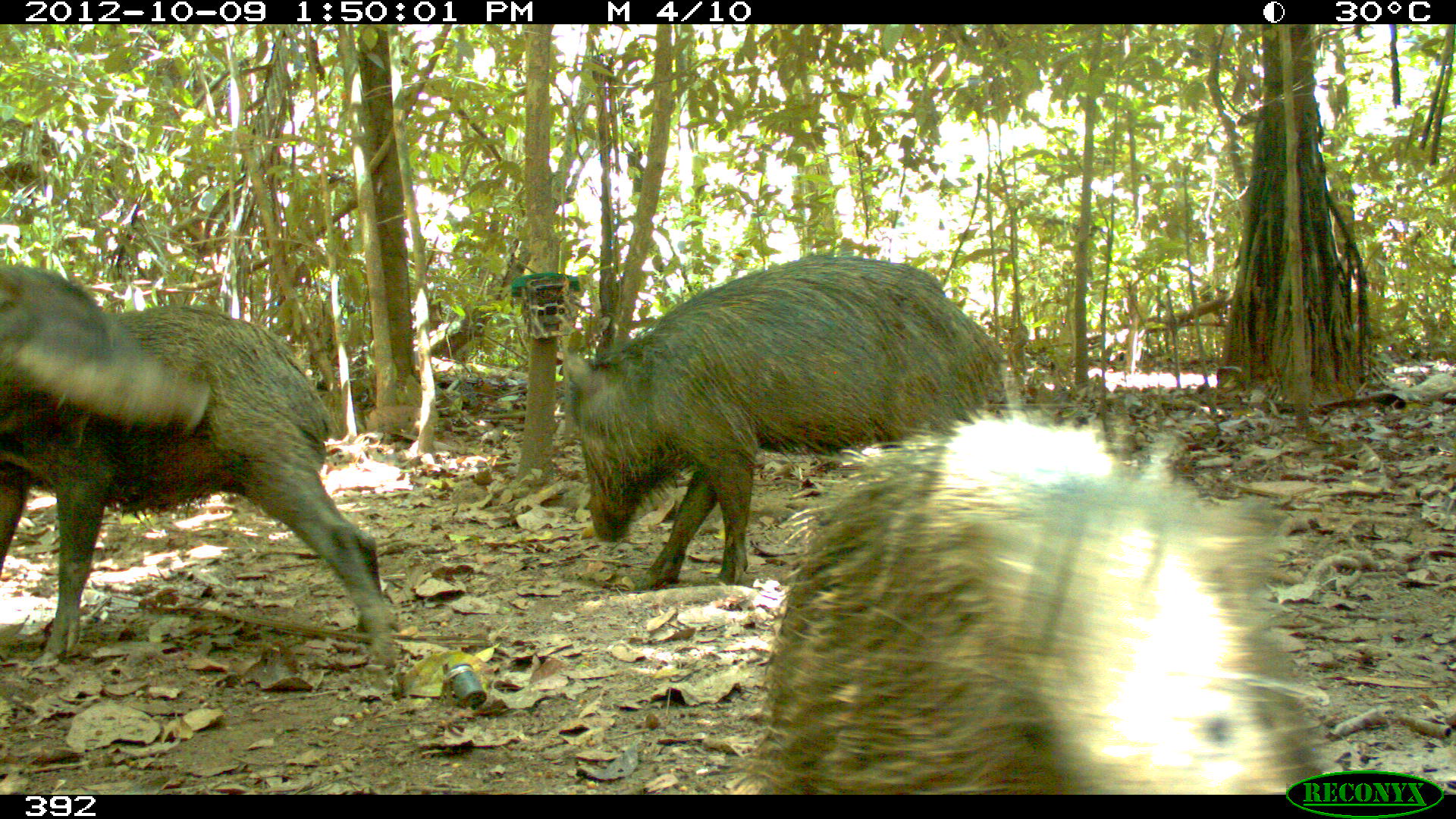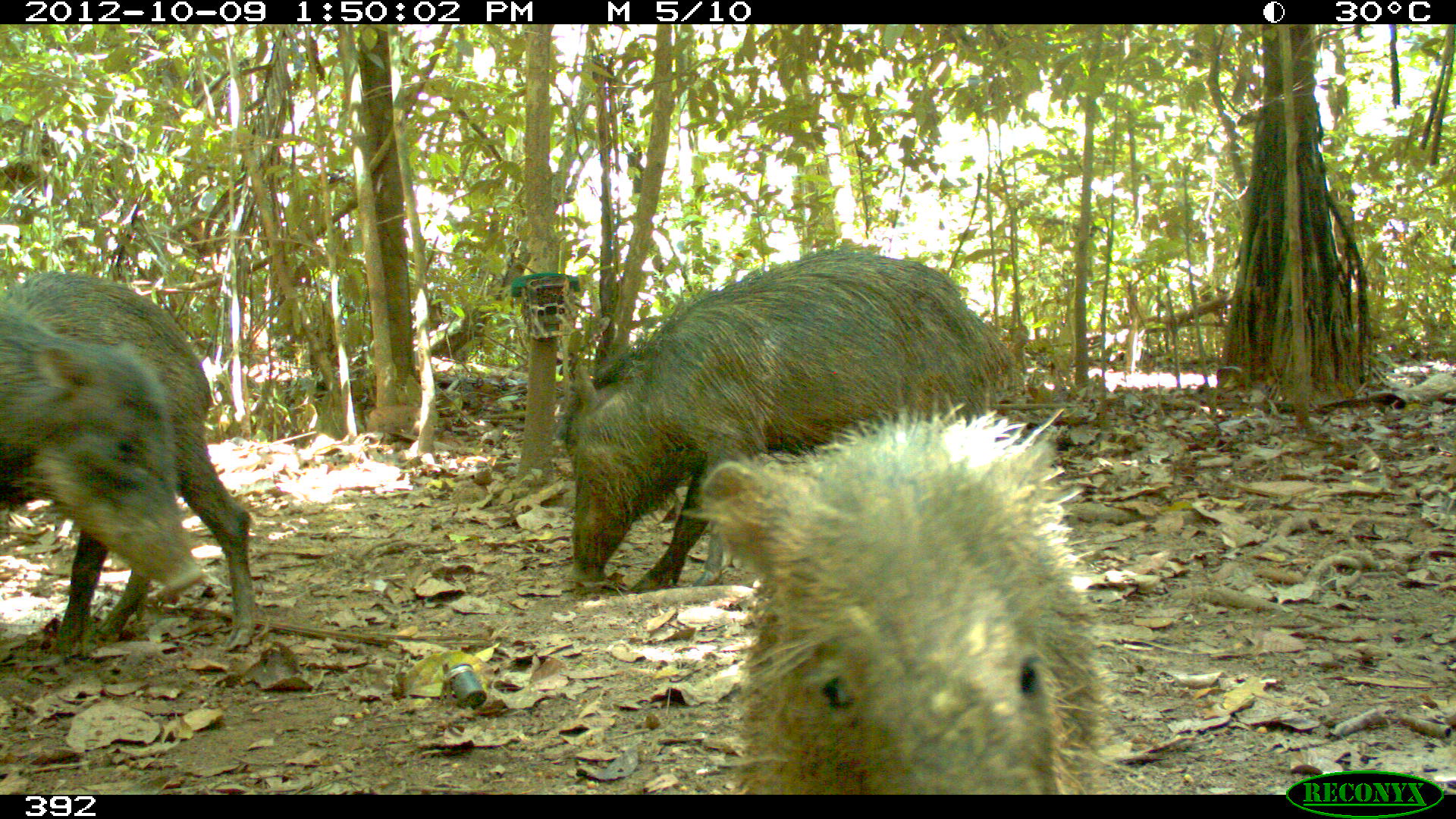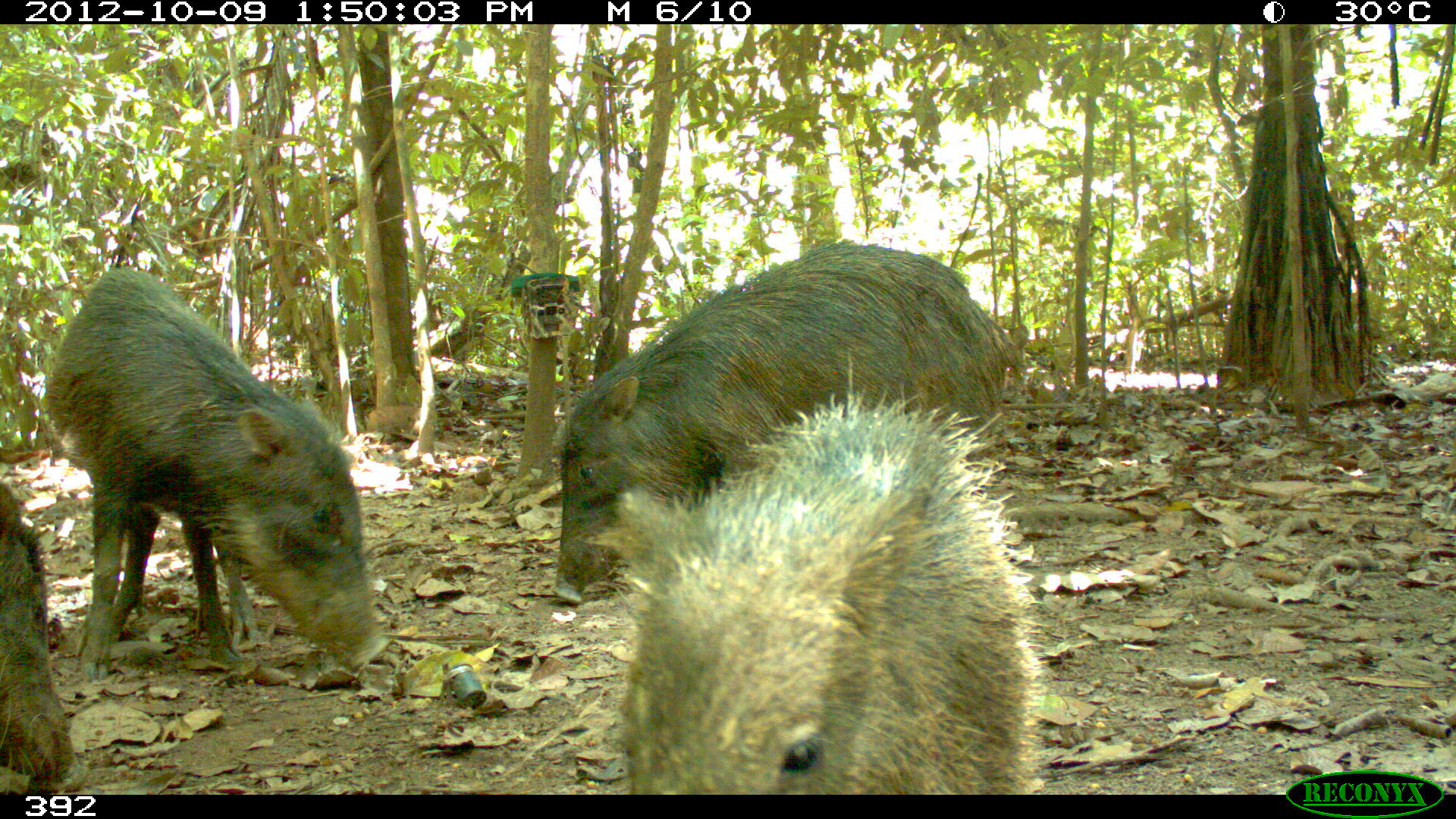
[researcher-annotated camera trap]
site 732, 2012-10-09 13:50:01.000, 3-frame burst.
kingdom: Animalia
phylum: Chordata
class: Mammalia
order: Artiodactyla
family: Tayassuidae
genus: Tayassu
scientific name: Tayassu pecari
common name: white-lipped peccary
Tayassu pecari (white-lipped peccary).